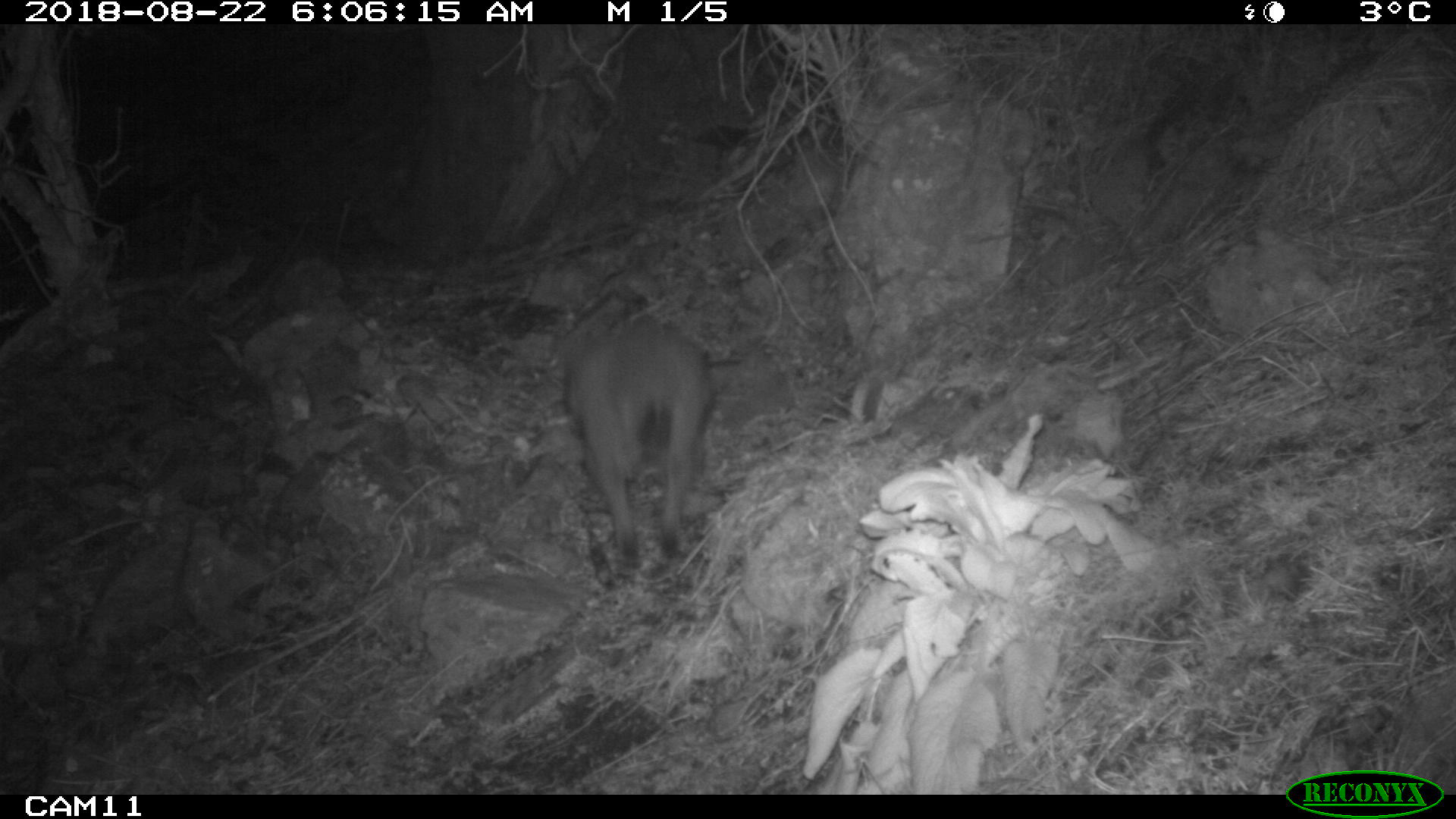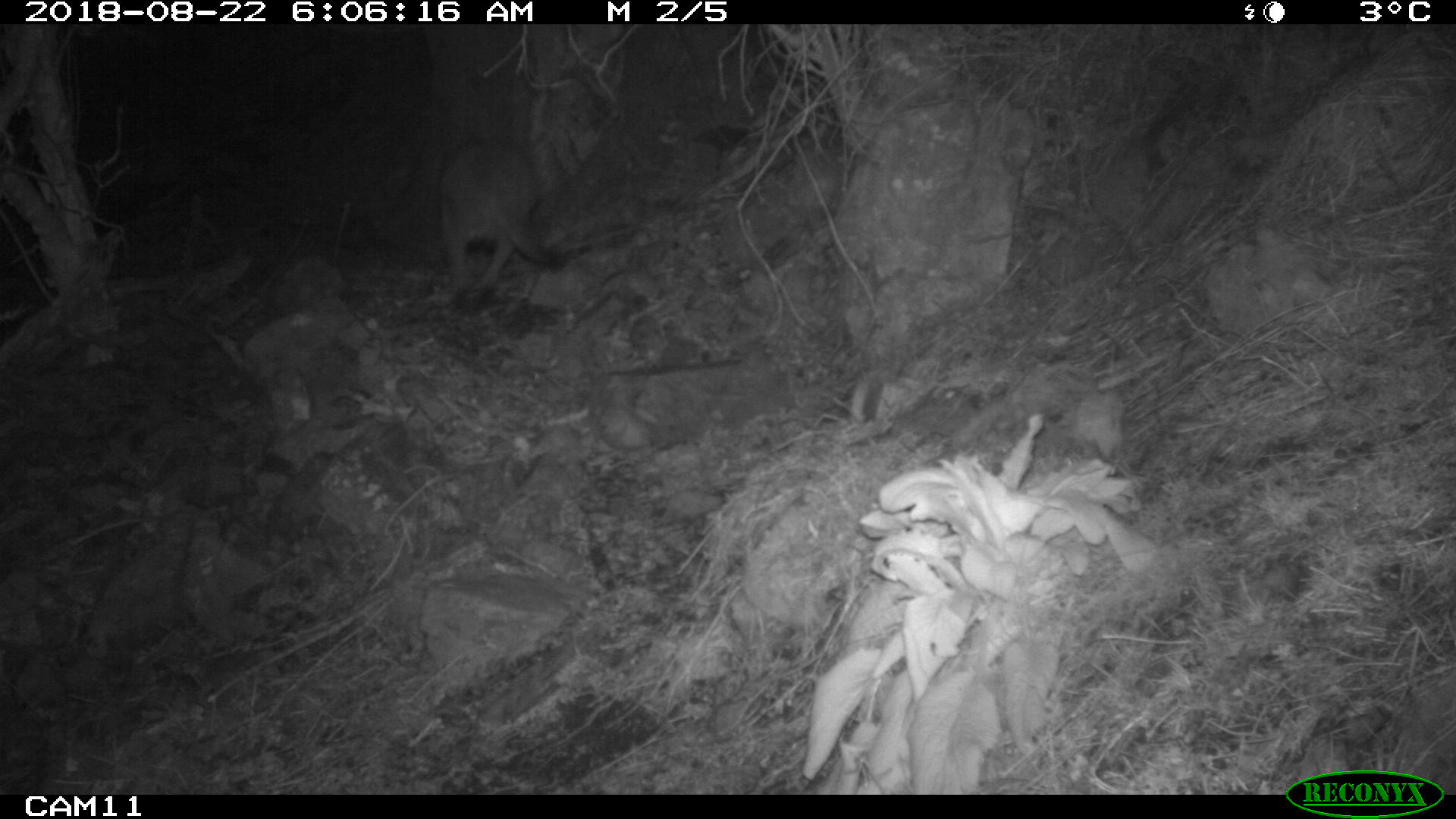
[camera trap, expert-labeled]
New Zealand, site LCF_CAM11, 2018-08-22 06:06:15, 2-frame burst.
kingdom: Animalia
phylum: Chordata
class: Mammalia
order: Diprotodontia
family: Macropodidae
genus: Notamacropus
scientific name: Notamacropus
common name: wallaby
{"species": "wallaby (Notamacropus)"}